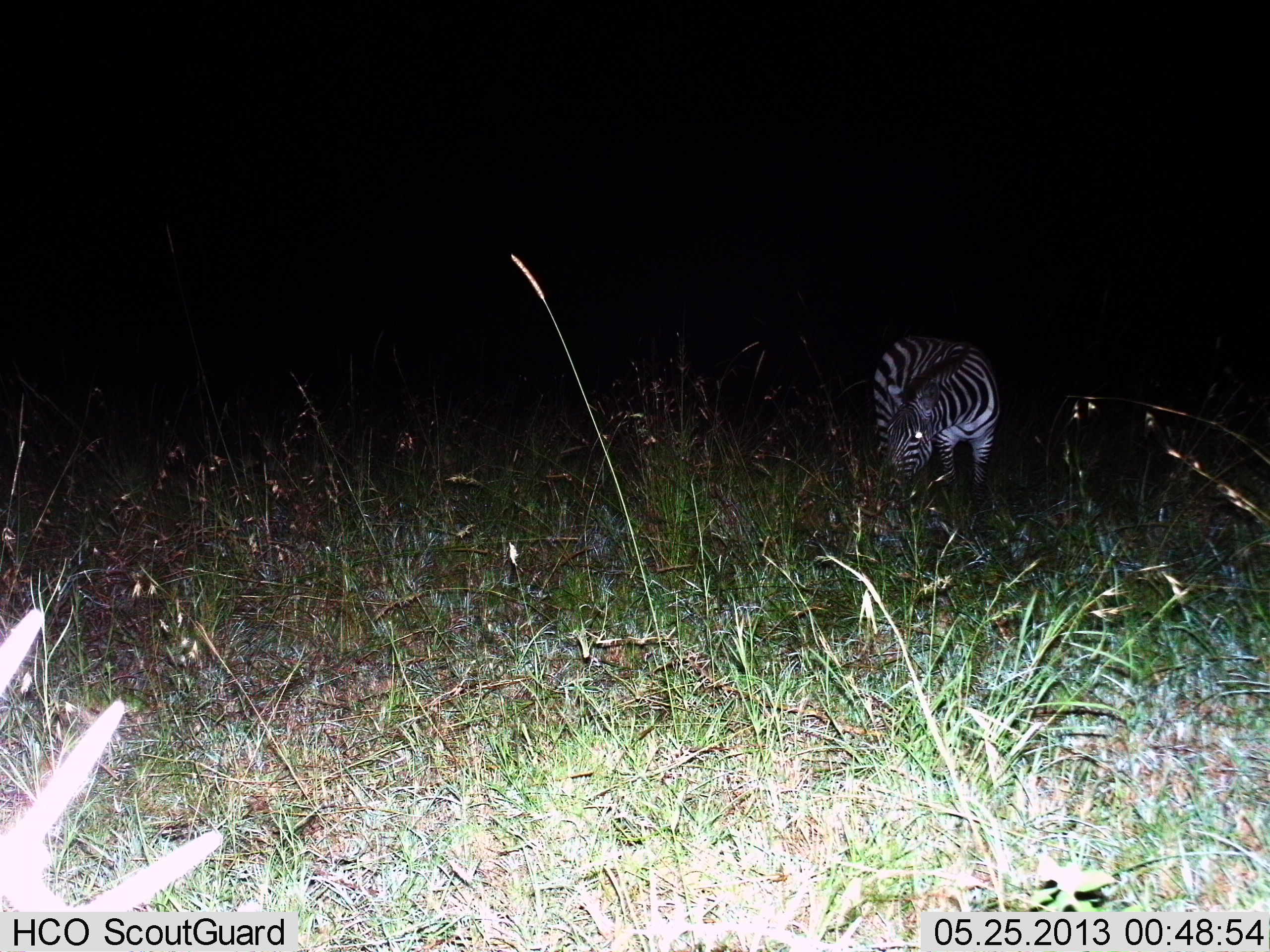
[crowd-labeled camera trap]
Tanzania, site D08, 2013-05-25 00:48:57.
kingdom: Animalia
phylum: Chordata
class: Mammalia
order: Perissodactyla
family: Equidae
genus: Equus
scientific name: Equus quagga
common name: plains zebra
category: zebra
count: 1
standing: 50%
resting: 0%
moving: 0%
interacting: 0%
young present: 0%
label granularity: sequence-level